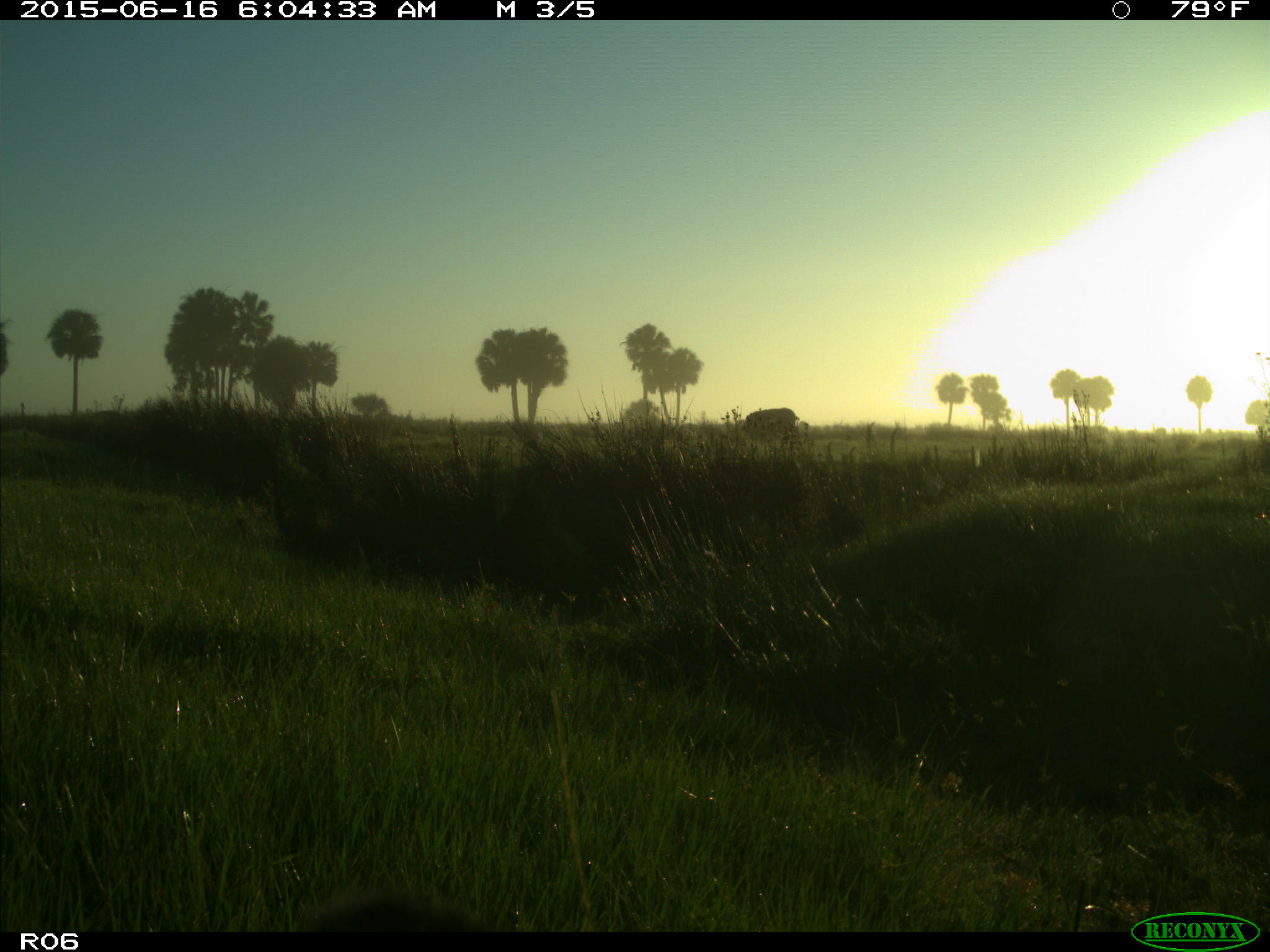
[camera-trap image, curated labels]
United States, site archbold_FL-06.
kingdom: Animalia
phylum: Chordata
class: Mammalia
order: Artiodactyla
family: Bovidae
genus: Bos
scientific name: Bos taurus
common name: domestic cow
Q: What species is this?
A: Bos taurus (domestic cow).